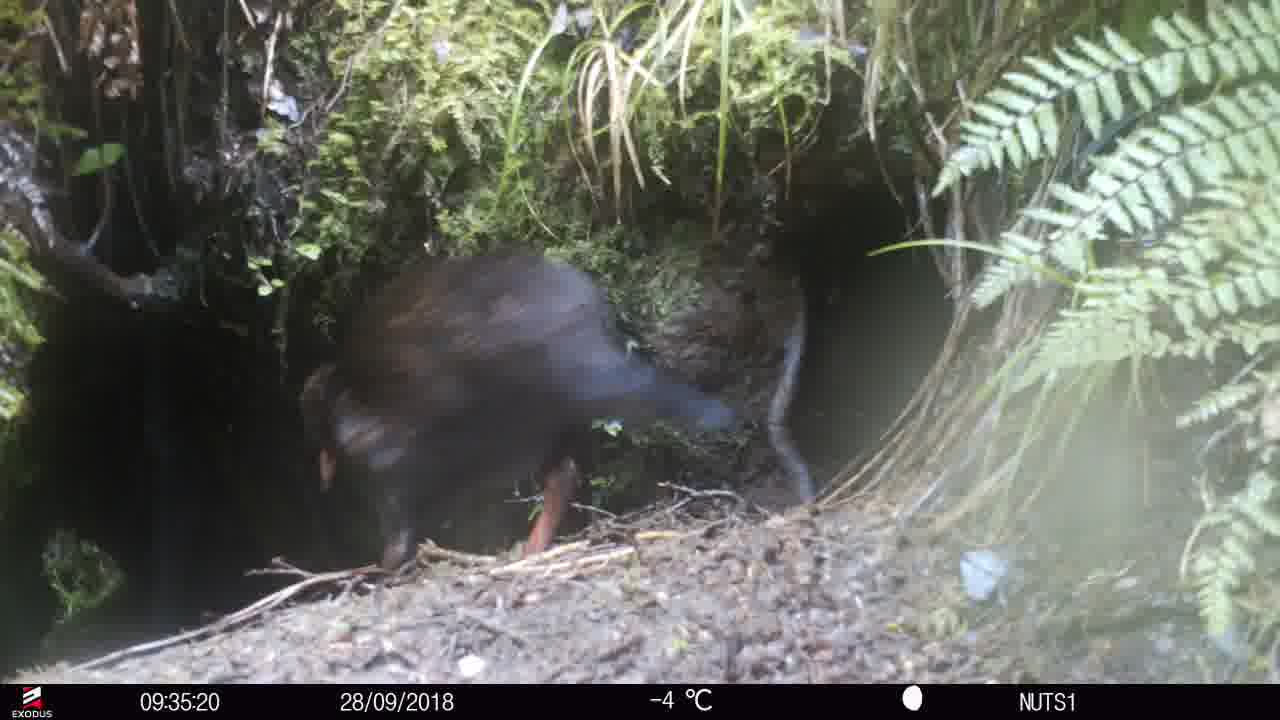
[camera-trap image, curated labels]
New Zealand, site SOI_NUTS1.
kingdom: Animalia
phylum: Chordata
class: Aves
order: Gruiformes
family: Rallidae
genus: Gallirallus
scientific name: Gallirallus australis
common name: weka